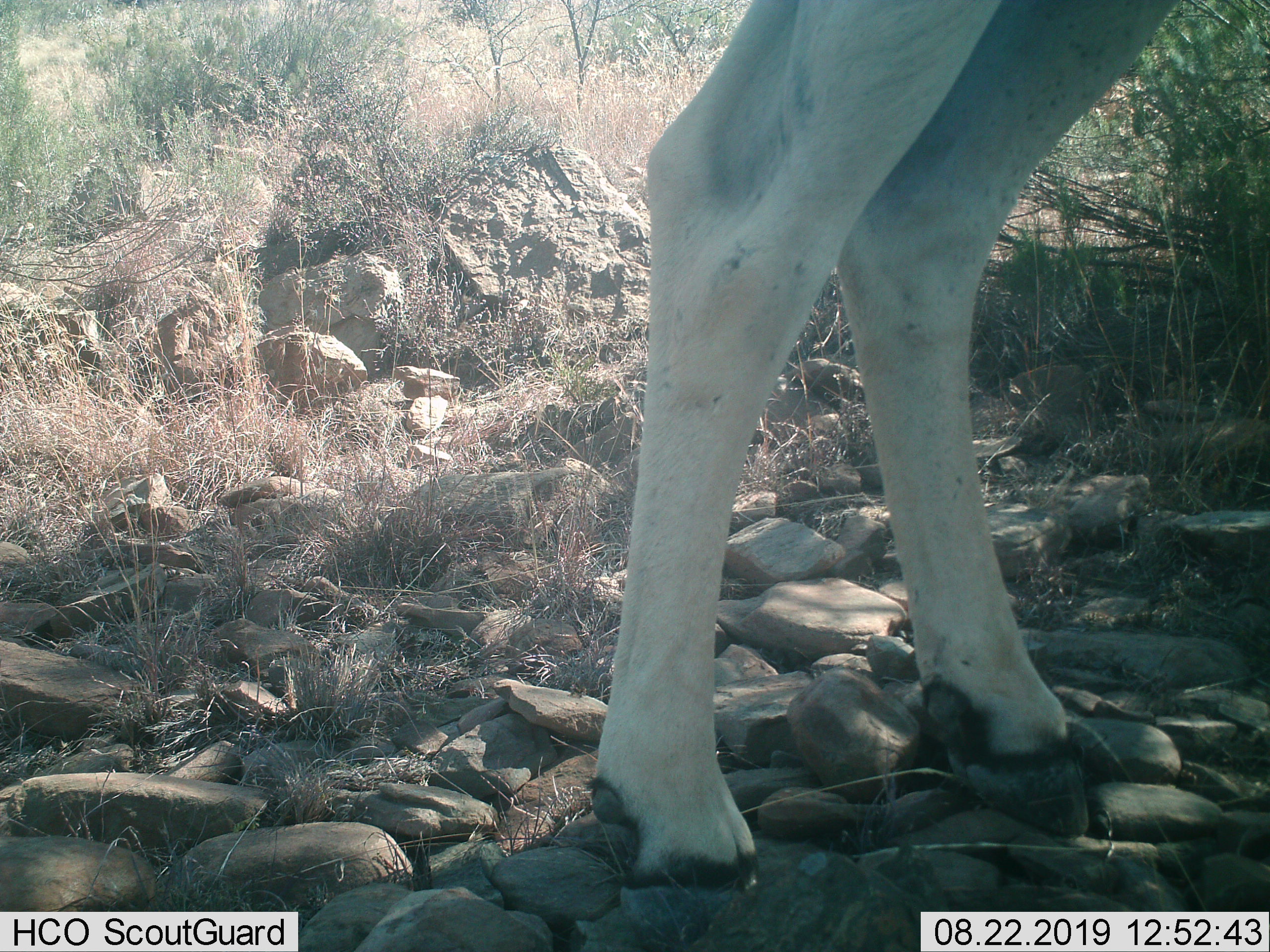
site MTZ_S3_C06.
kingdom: Animalia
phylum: Chordata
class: Mammalia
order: Artiodactyla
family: Bovidae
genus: Tragelaphus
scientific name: Tragelaphus oryx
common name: eland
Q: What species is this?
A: Eland (Tragelaphus oryx).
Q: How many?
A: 1.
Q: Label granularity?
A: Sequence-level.